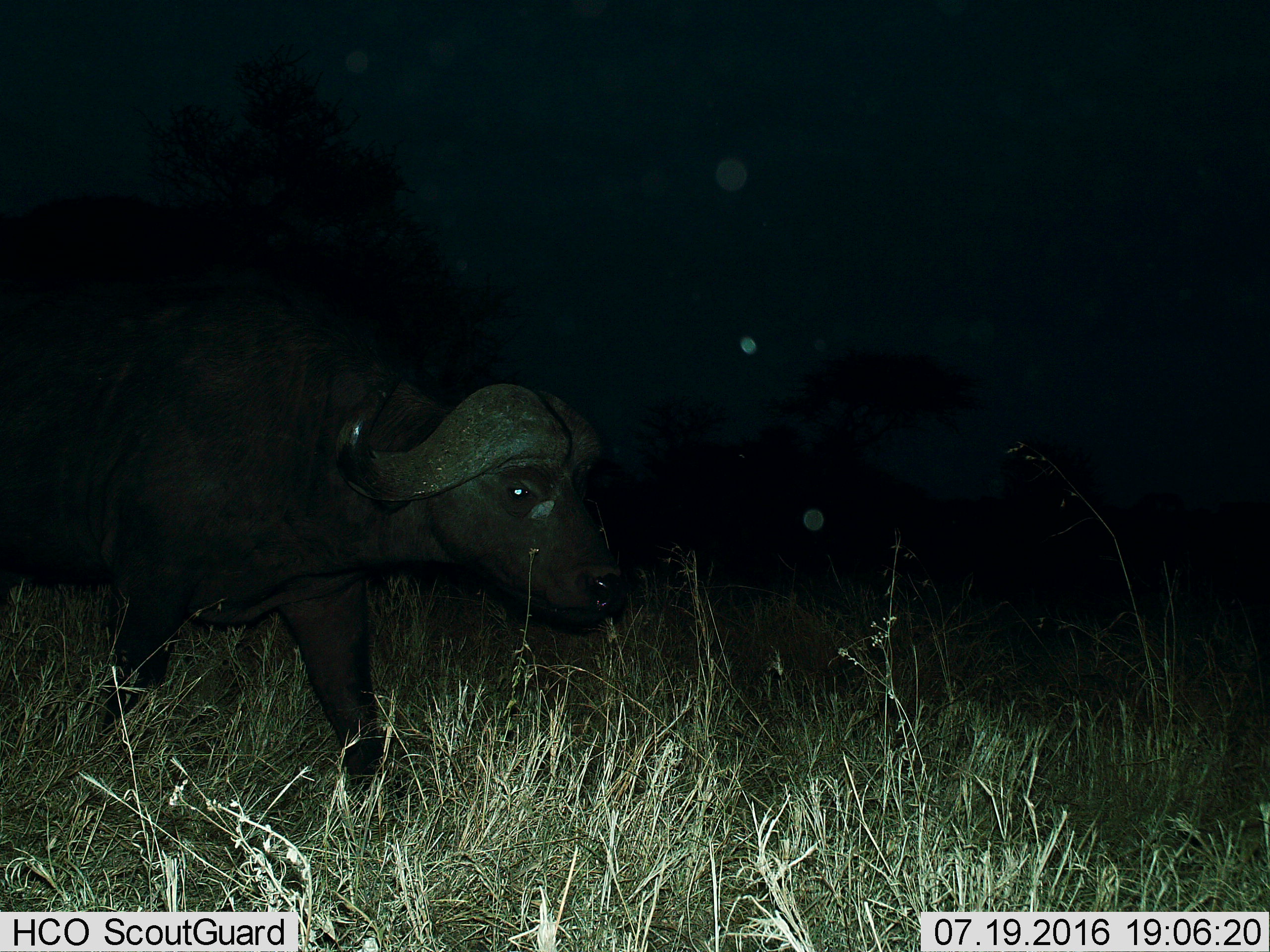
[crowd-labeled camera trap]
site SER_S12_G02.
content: unidentified animal